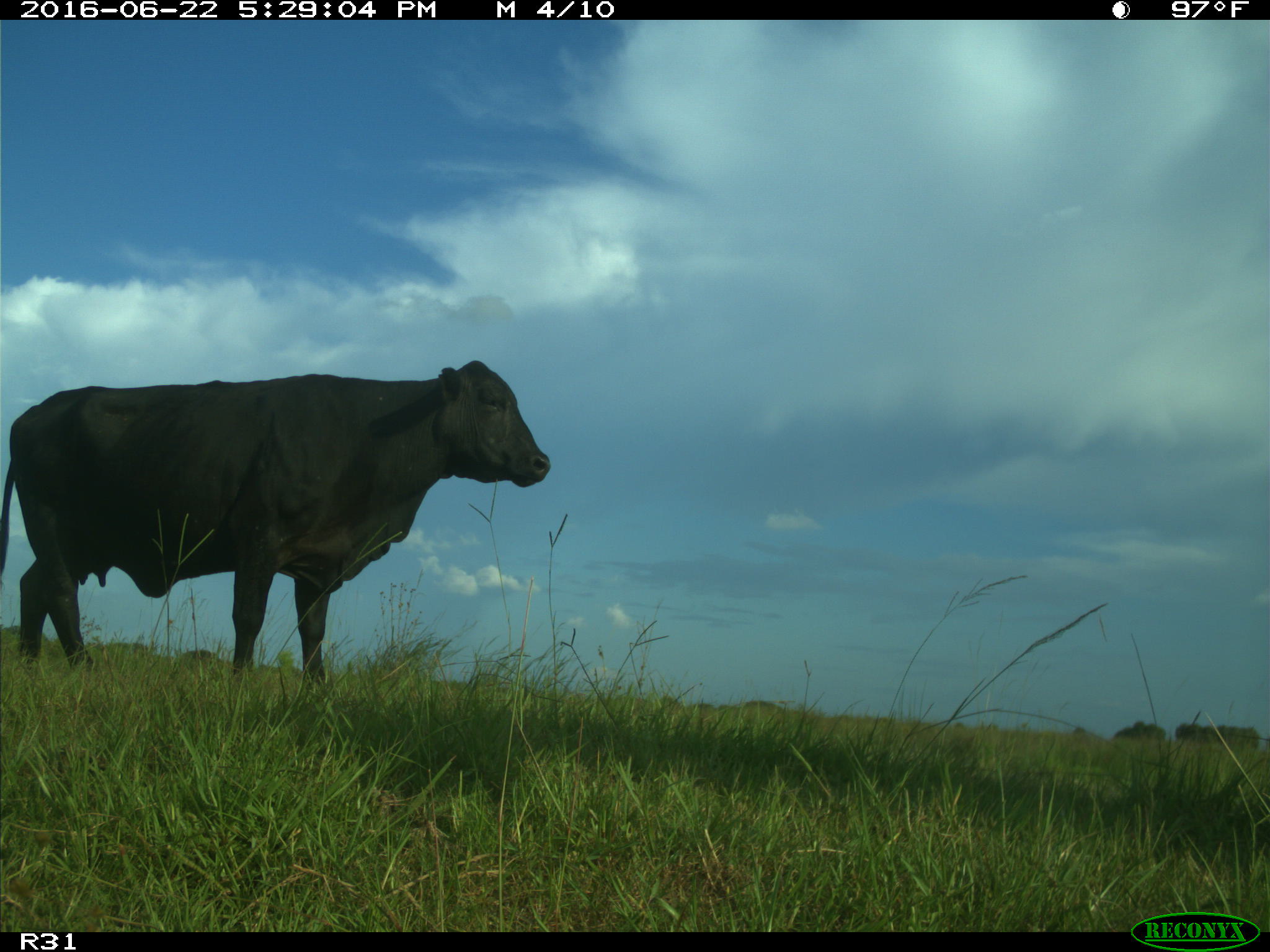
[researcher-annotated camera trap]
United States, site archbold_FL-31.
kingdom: Animalia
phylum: Chordata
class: Mammalia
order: Artiodactyla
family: Bovidae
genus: Bos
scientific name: Bos taurus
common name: domestic cow